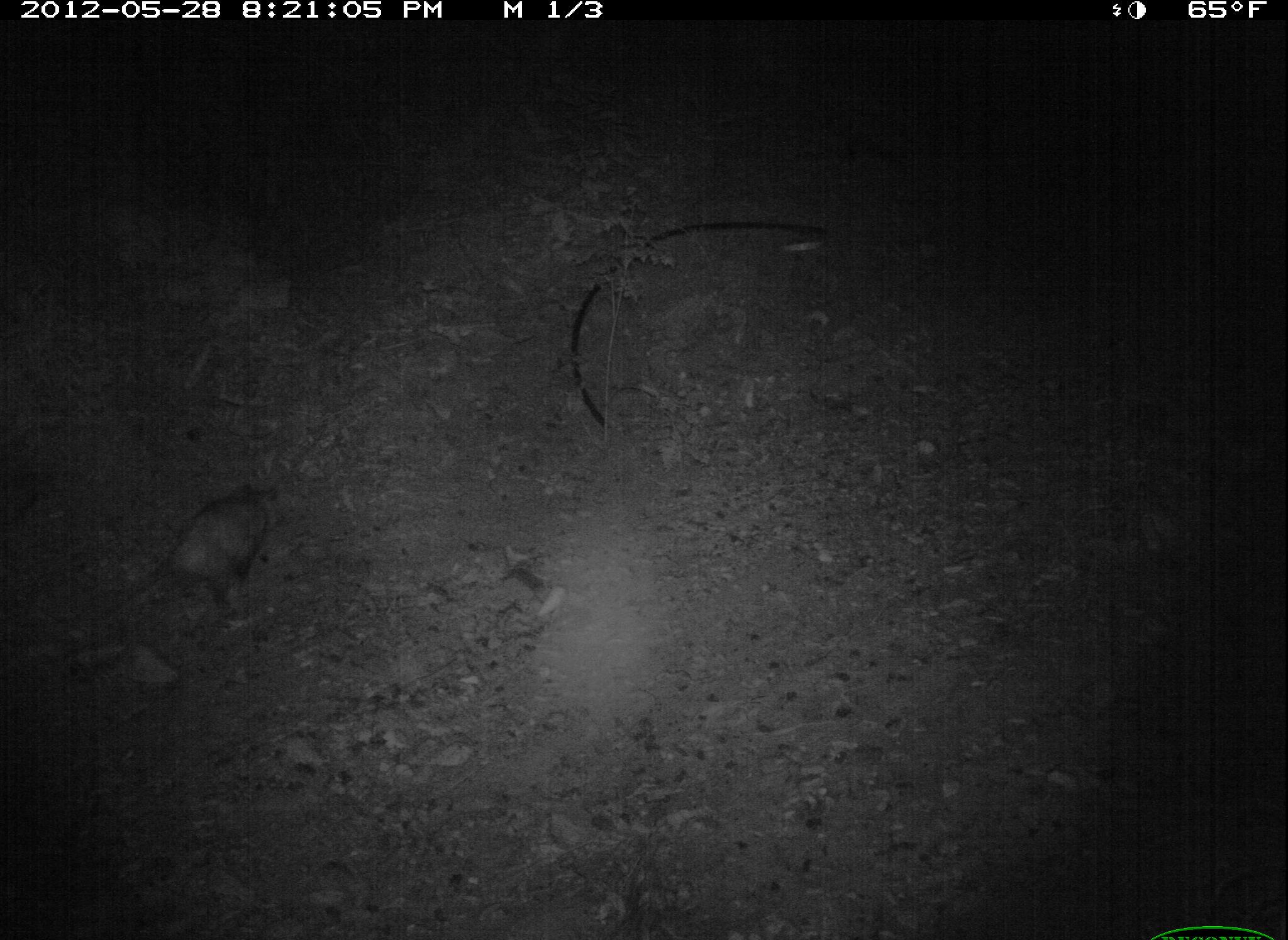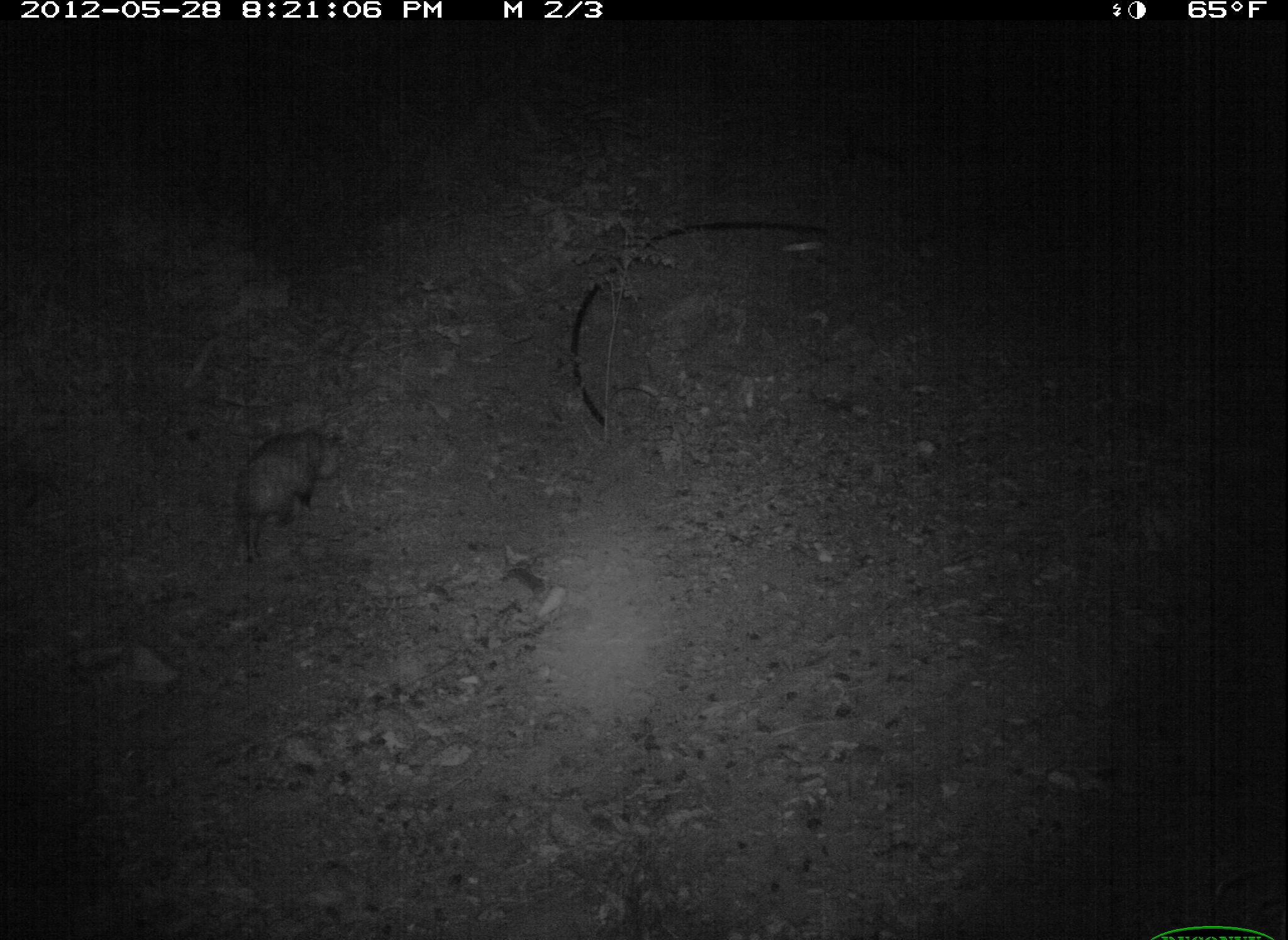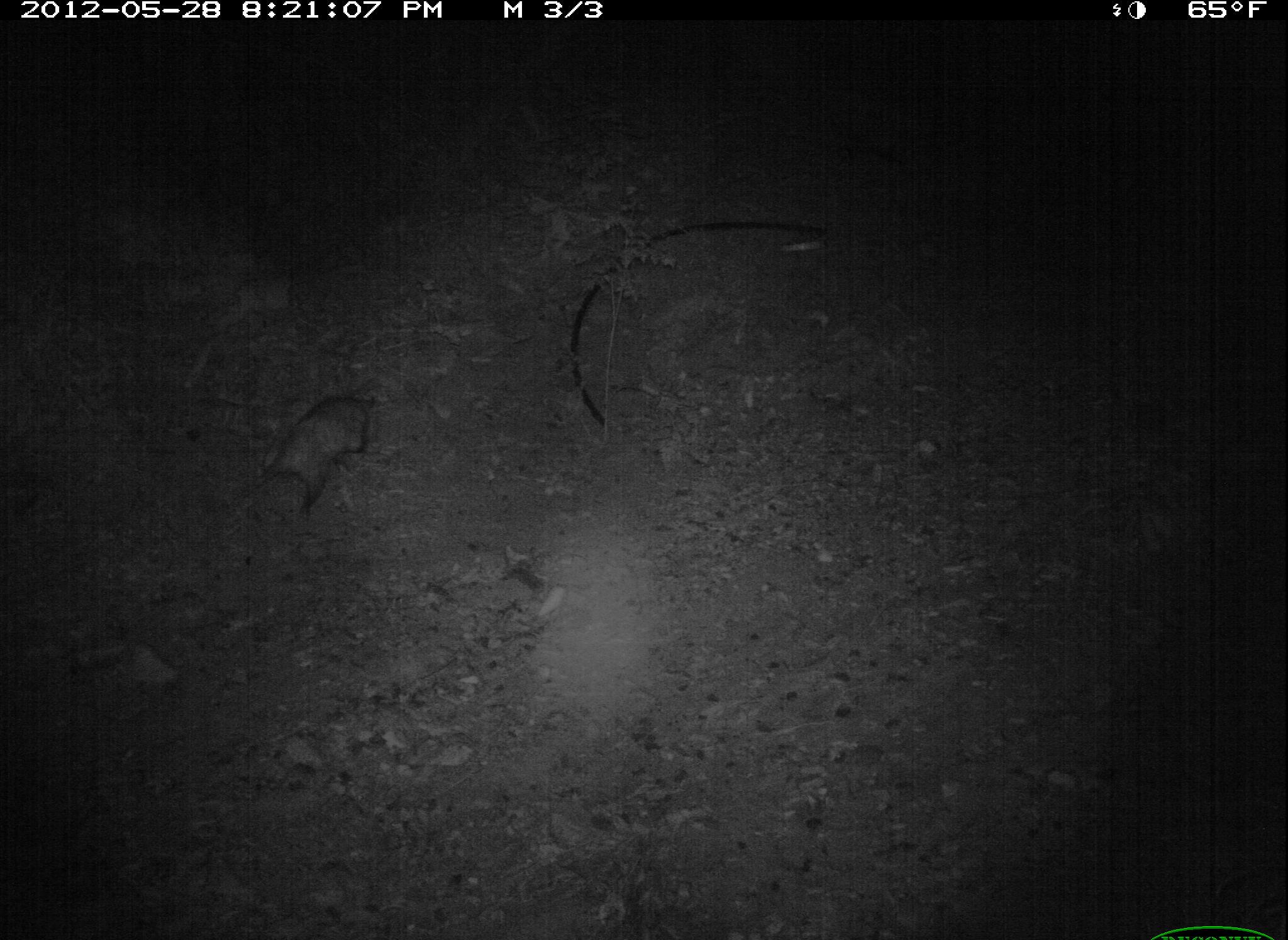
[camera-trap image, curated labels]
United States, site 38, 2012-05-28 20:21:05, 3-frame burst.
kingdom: Animalia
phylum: Chordata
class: Mammalia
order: Didelphimorphia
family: Didelphidae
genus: Didelphis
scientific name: Didelphis virginiana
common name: virginia opossum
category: opossum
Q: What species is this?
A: Opossum (virginia opossum) (Didelphis virginiana).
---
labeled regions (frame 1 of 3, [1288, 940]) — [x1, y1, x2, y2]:
opossum: [130, 462, 306, 638]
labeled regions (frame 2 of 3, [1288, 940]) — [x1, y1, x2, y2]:
opossum: [221, 412, 372, 573]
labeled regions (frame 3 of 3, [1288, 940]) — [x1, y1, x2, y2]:
opossum: [250, 377, 391, 519]